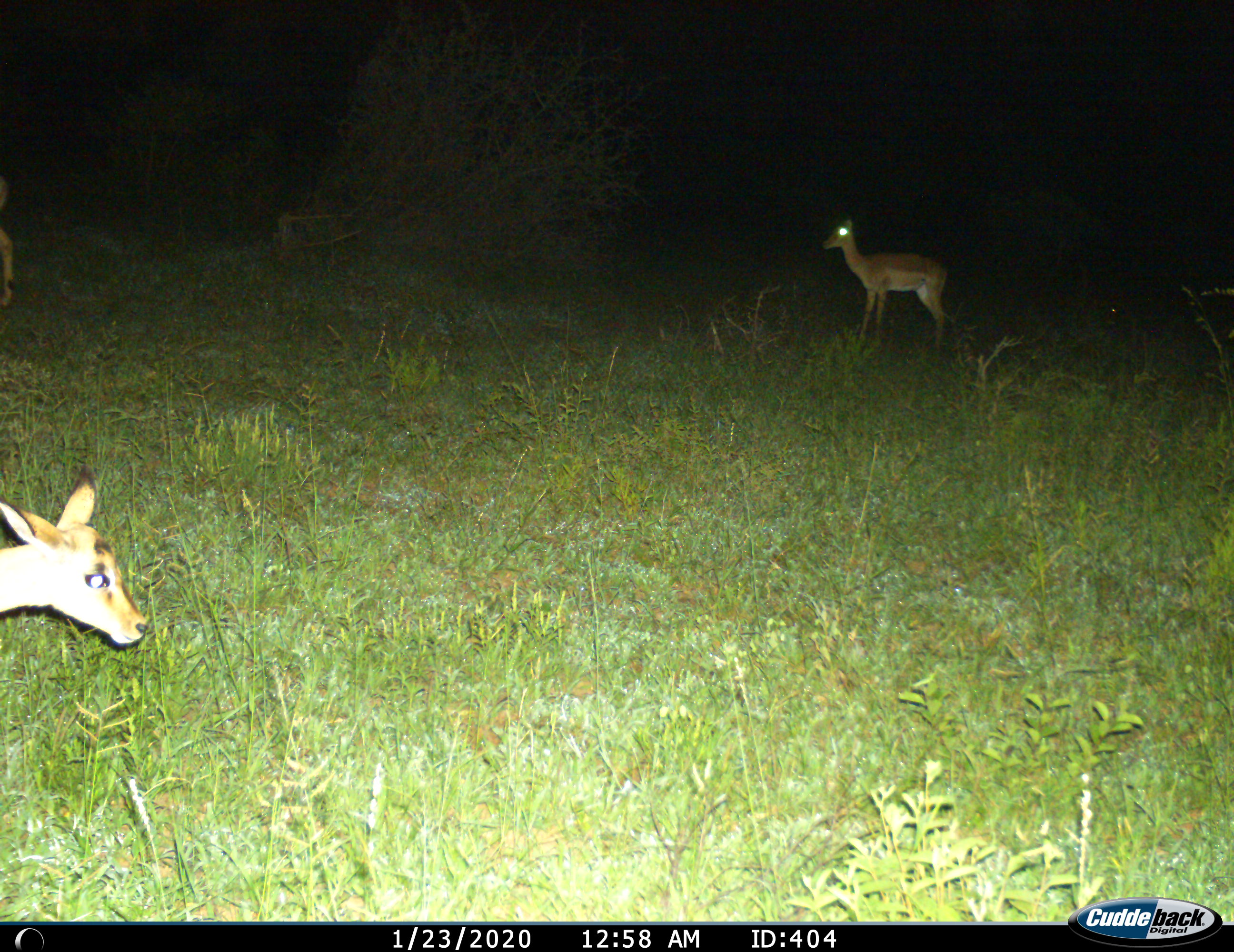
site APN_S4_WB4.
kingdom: Animalia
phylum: Chordata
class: Mammalia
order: Artiodactyla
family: Bovidae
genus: Aepyceros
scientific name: Aepyceros melampus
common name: impala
Impala (Aepyceros melampus), count 2. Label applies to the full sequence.